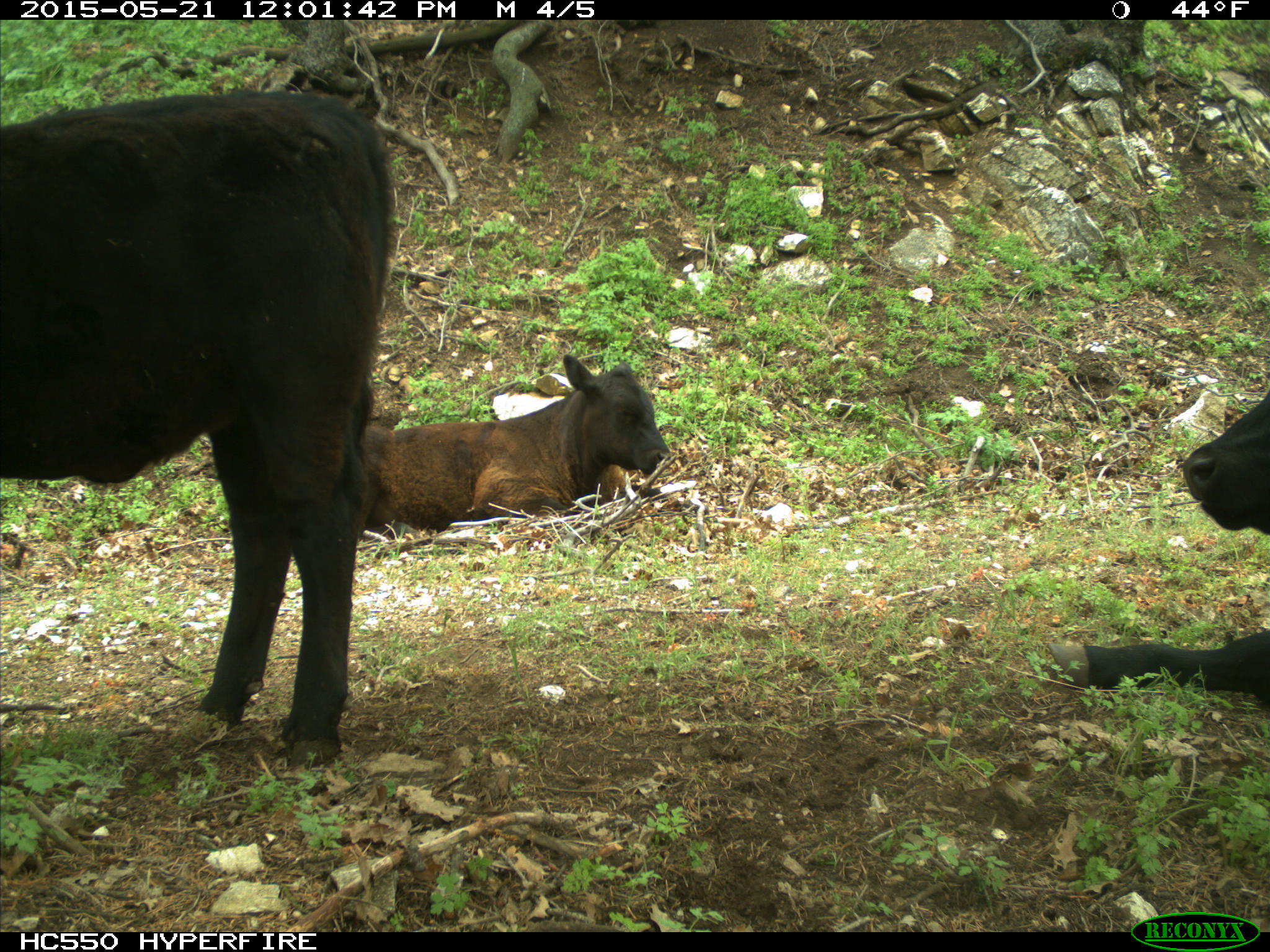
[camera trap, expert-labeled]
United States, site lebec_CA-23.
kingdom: Animalia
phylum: Chordata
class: Mammalia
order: Artiodactyla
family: Bovidae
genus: Bos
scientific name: Bos taurus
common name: domestic cow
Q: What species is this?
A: Bos taurus (domestic cow).